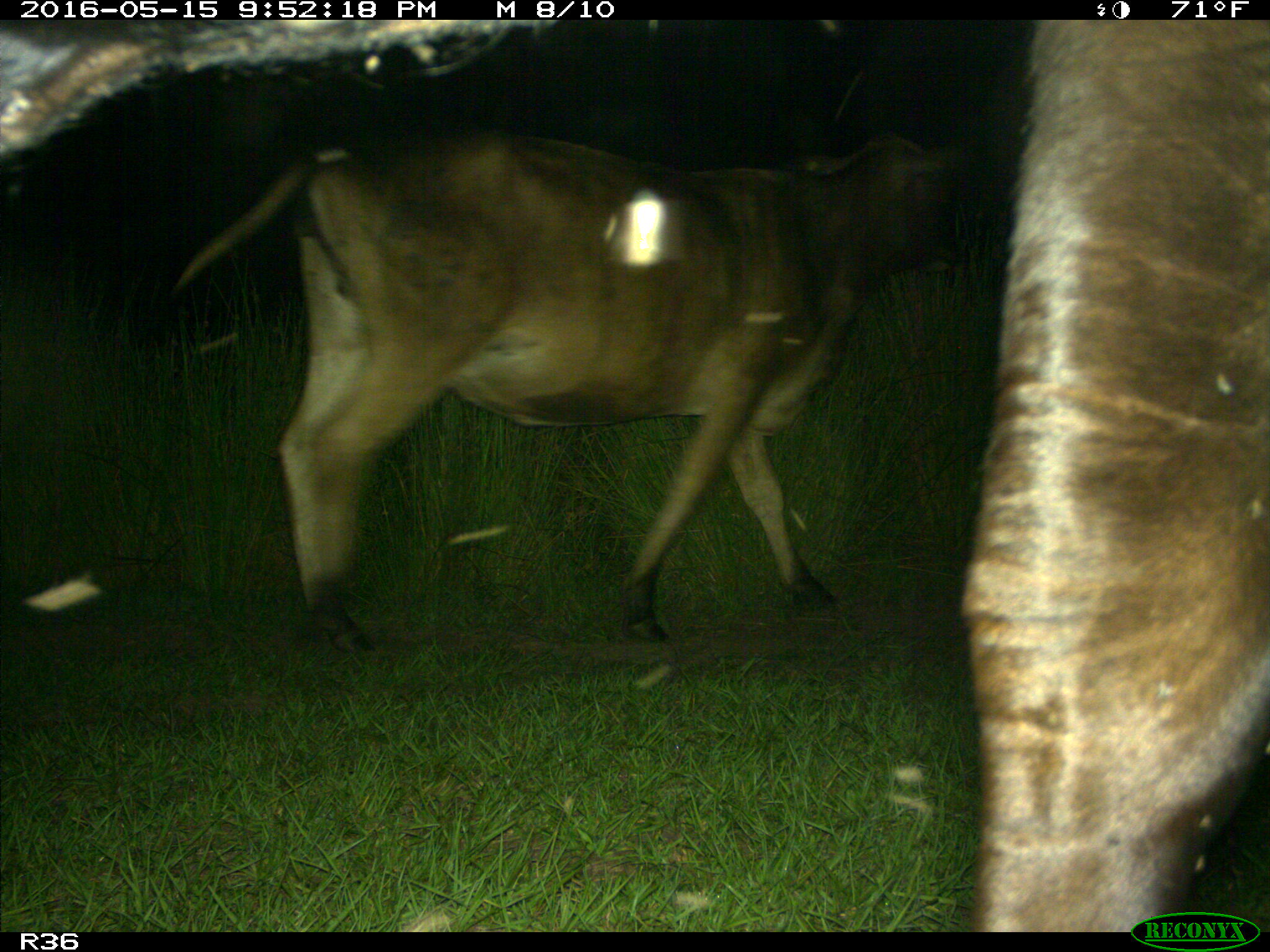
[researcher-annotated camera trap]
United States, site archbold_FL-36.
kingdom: Animalia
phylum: Chordata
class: Mammalia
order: Artiodactyla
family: Bovidae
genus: Bos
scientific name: Bos taurus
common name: domestic cow